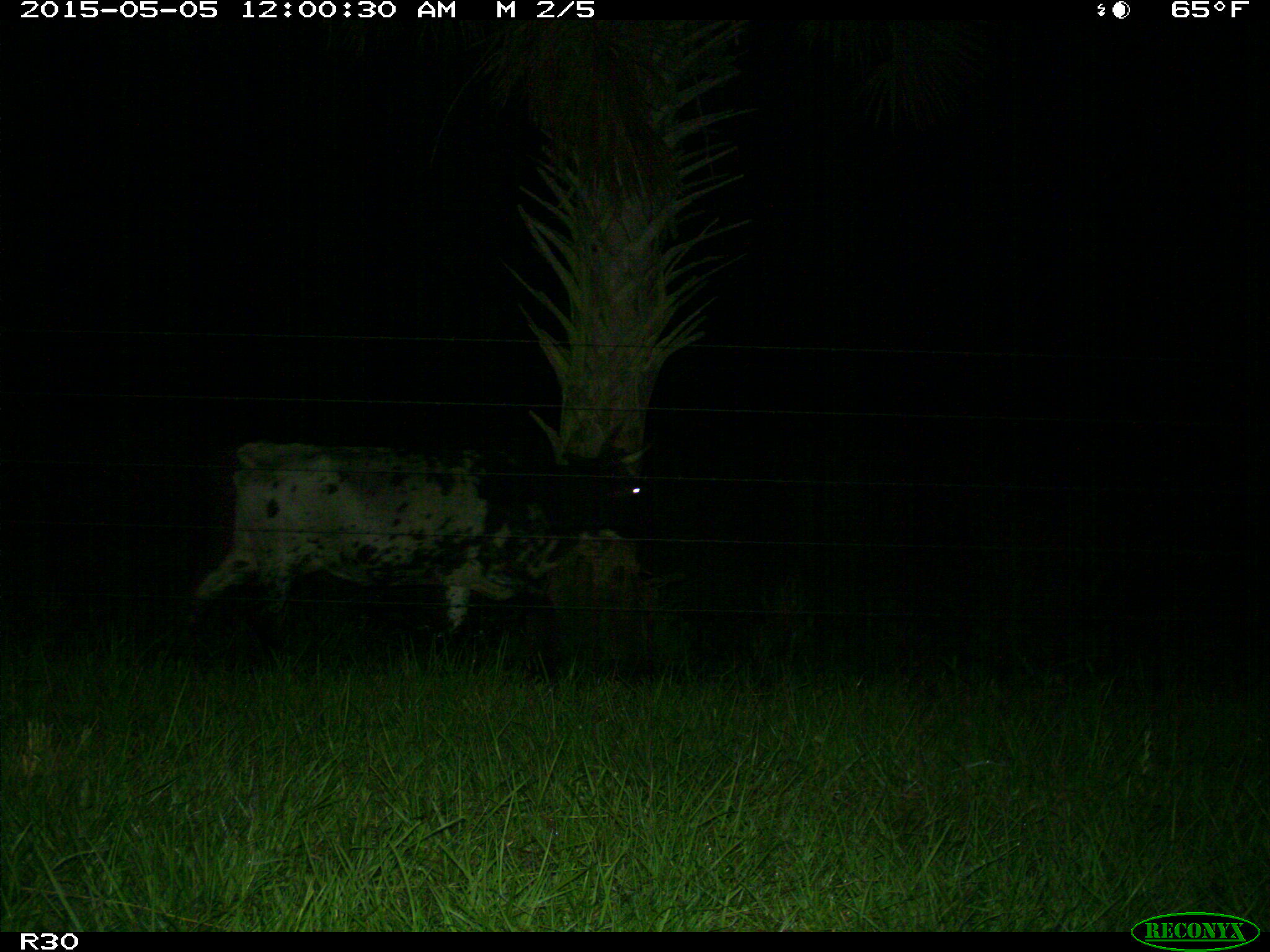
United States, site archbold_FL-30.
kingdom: Animalia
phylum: Chordata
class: Mammalia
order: Artiodactyla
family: Bovidae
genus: Bos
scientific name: Bos taurus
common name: domestic cow